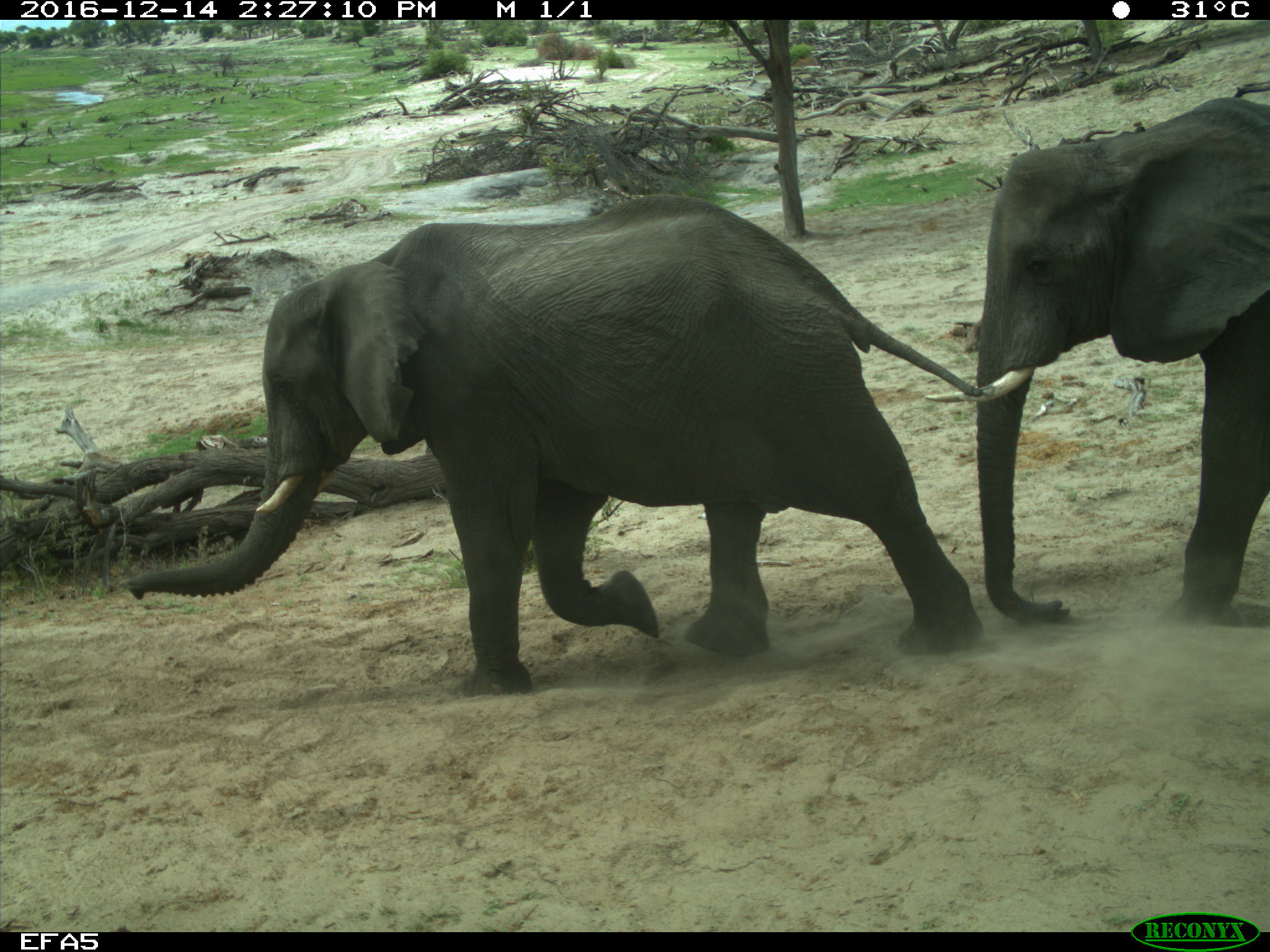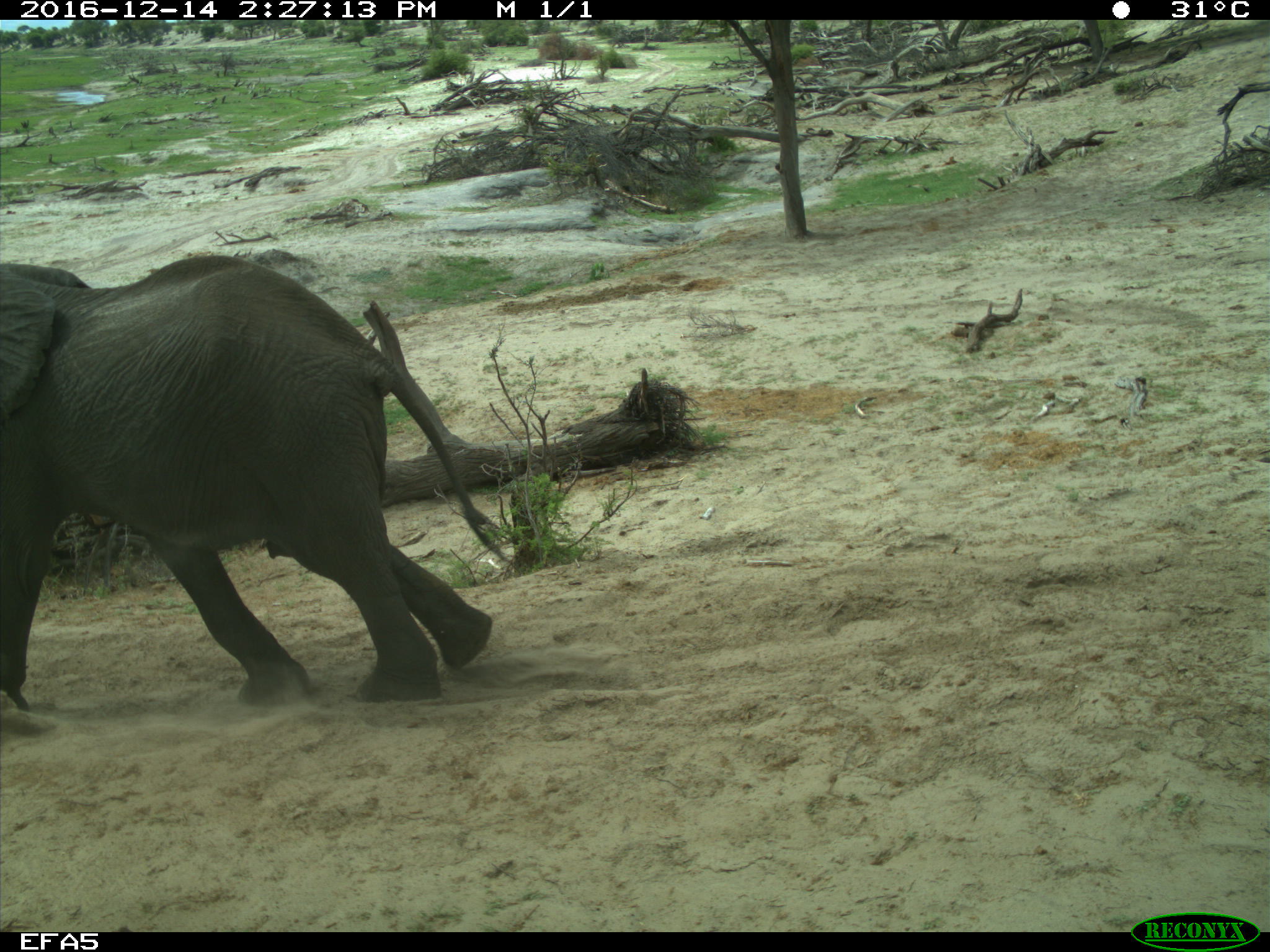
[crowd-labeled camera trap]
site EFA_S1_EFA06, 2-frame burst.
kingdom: Animalia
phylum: Chordata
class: Mammalia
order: Proboscidea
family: Elephantidae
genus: Loxodonta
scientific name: Loxodonta africana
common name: african bush elephant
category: elephant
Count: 2.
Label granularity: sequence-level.